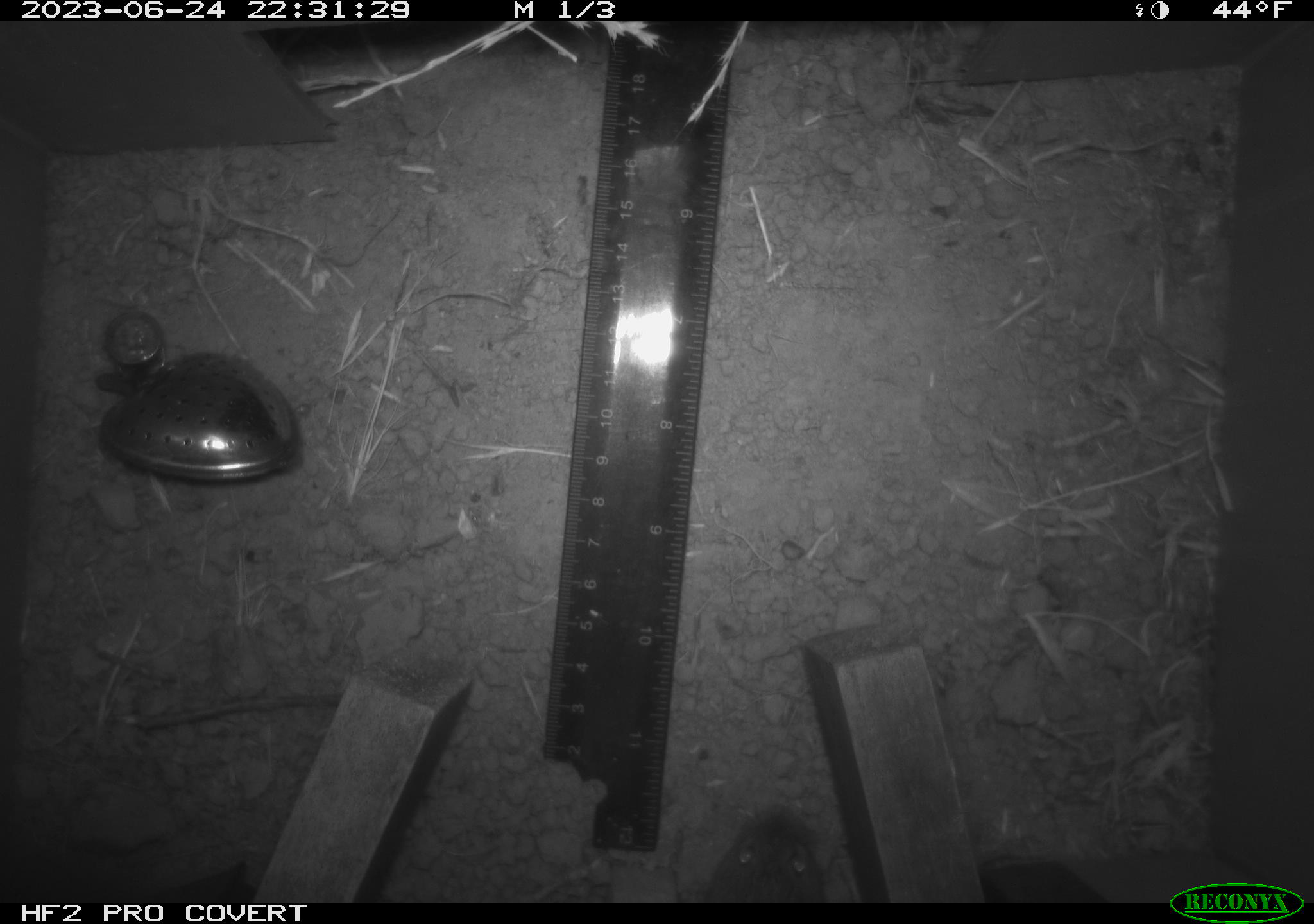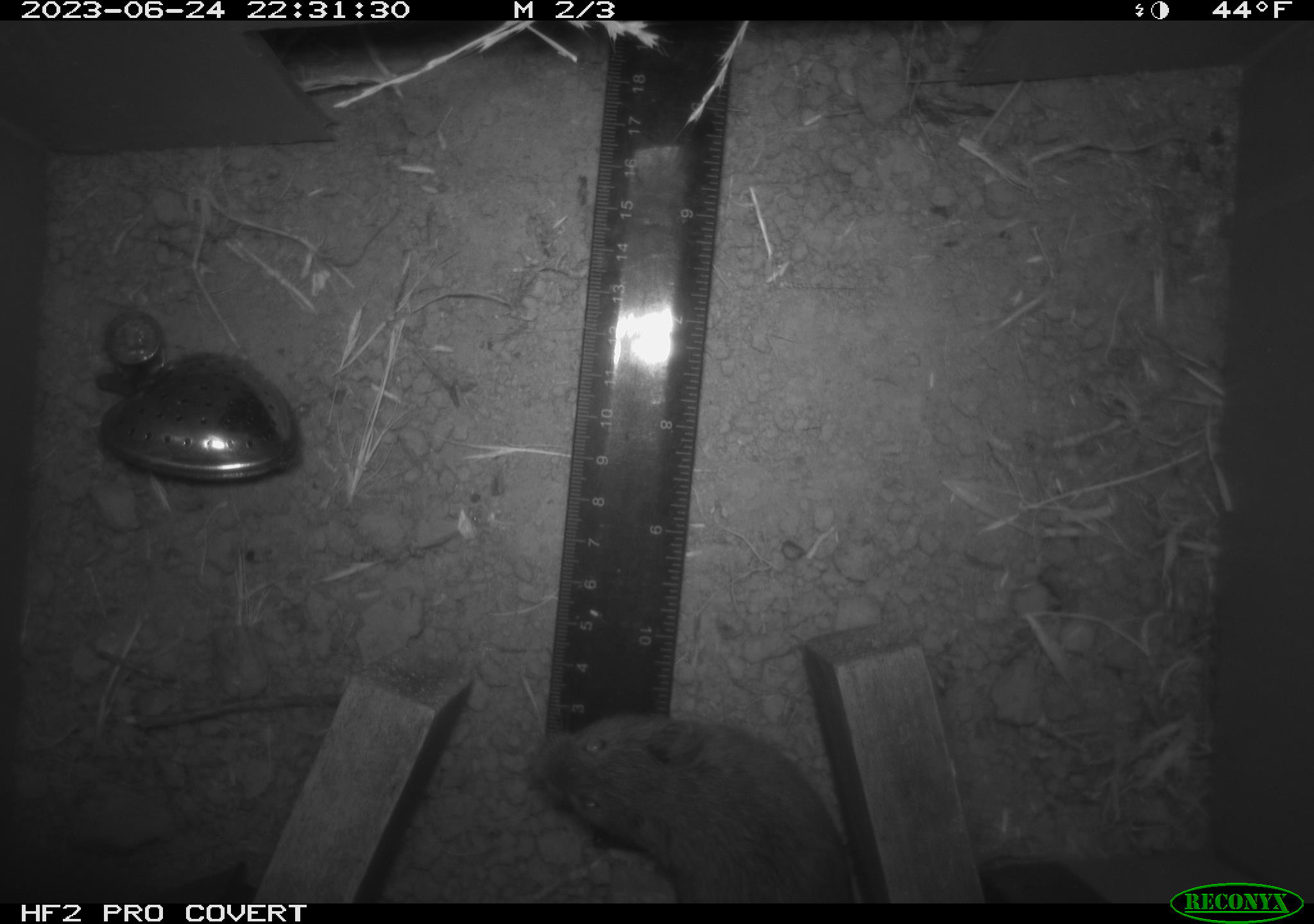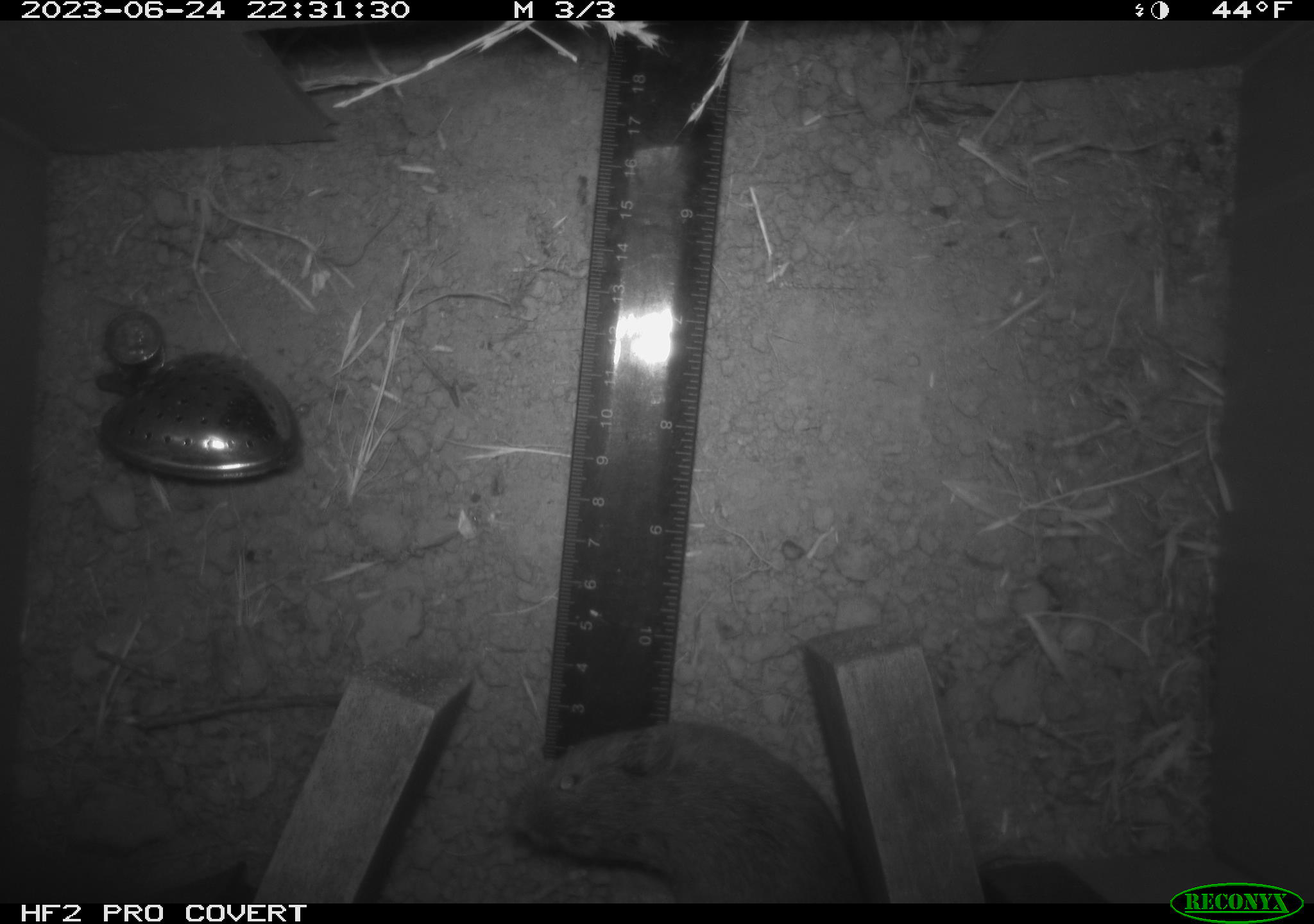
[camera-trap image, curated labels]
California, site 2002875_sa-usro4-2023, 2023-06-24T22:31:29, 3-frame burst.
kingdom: Animalia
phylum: Chordata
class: Mammalia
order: Rodentia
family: Cricetidae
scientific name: Arvicolinae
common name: voles, lemmings, and muskrats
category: arvicolinae subfamily